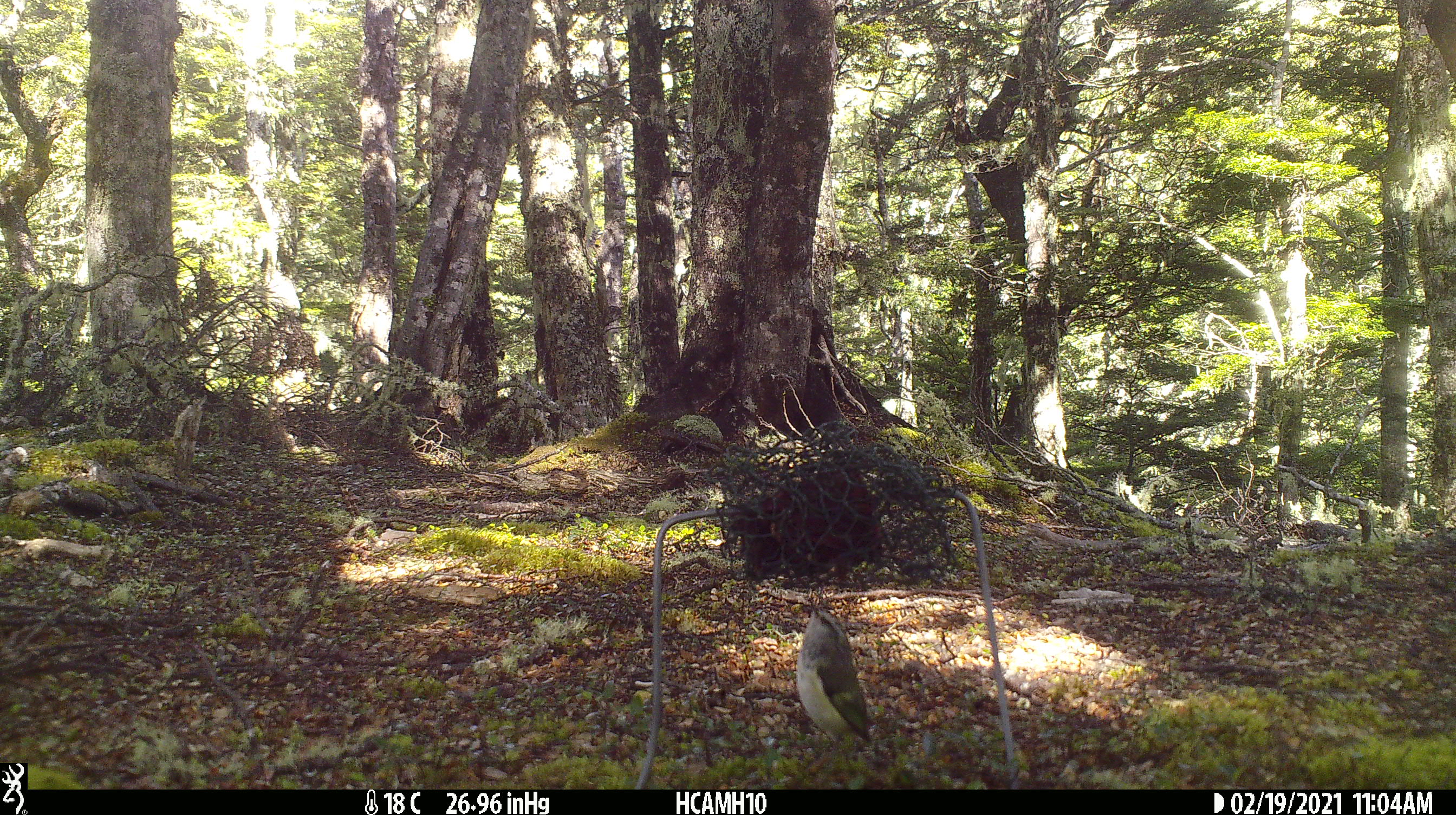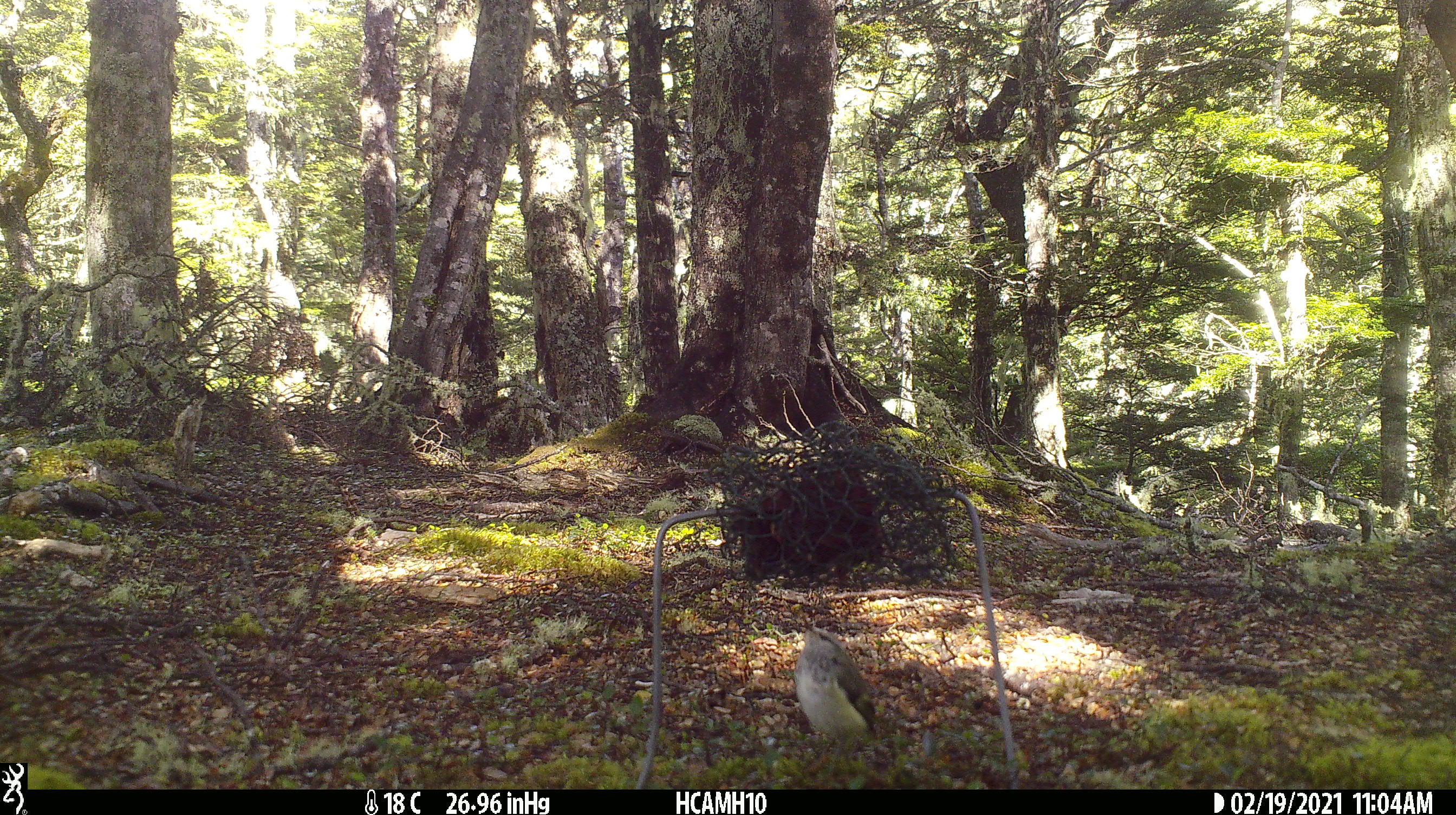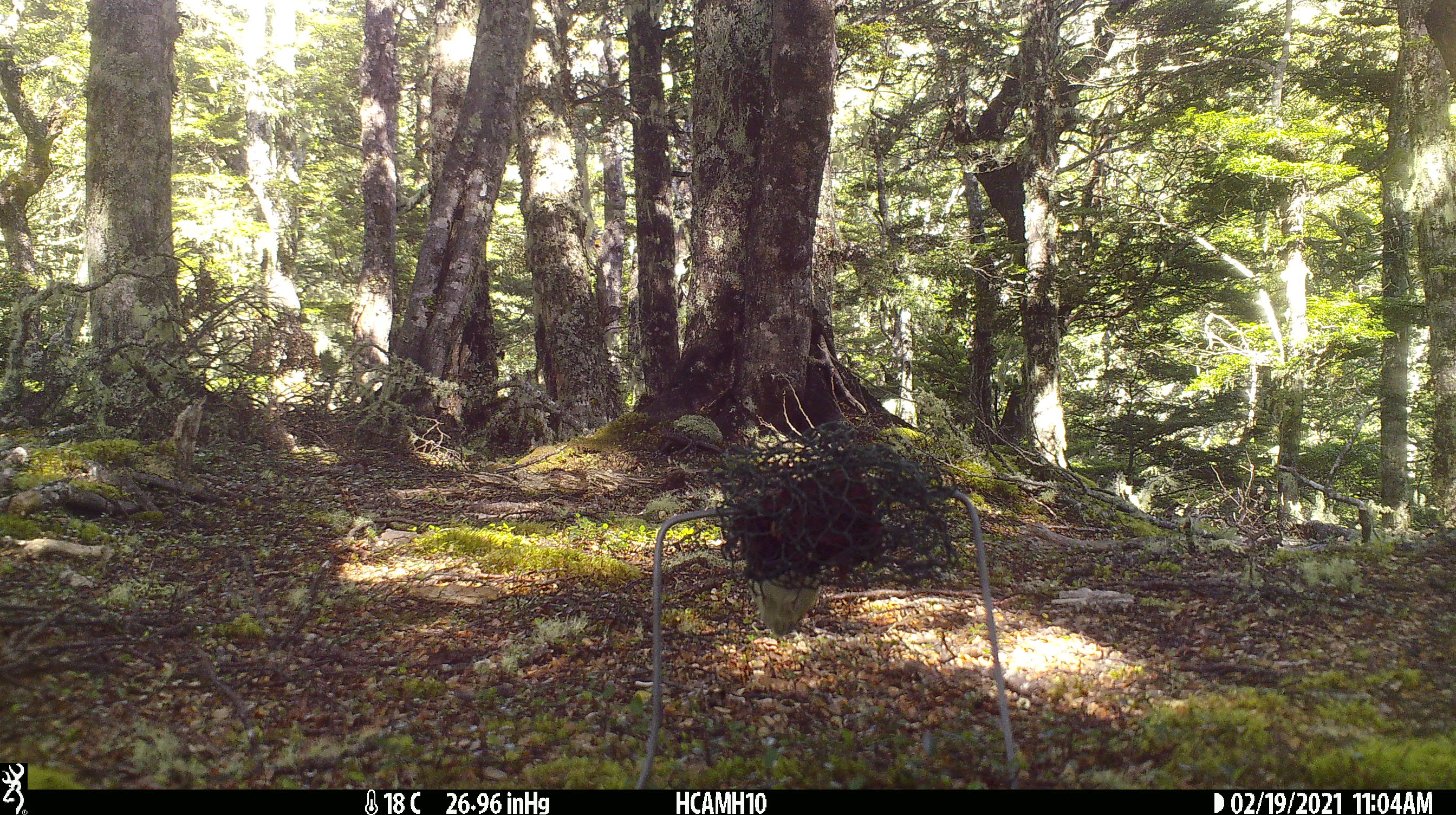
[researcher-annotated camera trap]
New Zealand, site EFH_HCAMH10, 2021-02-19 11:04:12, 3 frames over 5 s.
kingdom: Animalia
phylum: Chordata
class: Aves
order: Passeriformes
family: Acanthisittidae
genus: Acanthisitta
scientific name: Acanthisitta chloris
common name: rifleman